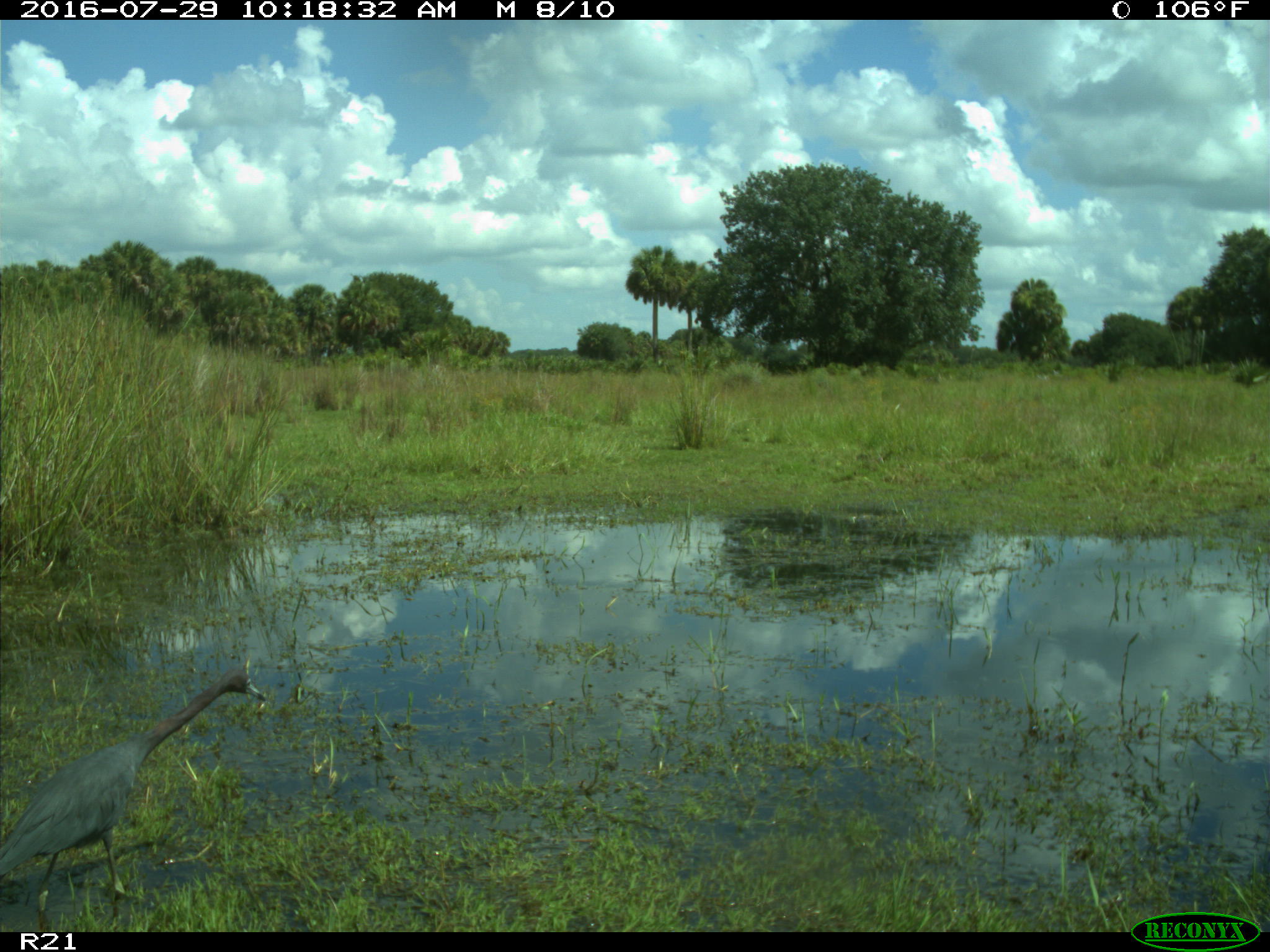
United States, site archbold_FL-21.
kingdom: Animalia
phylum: Chordata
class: Aves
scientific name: Aves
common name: birds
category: unidentified bird